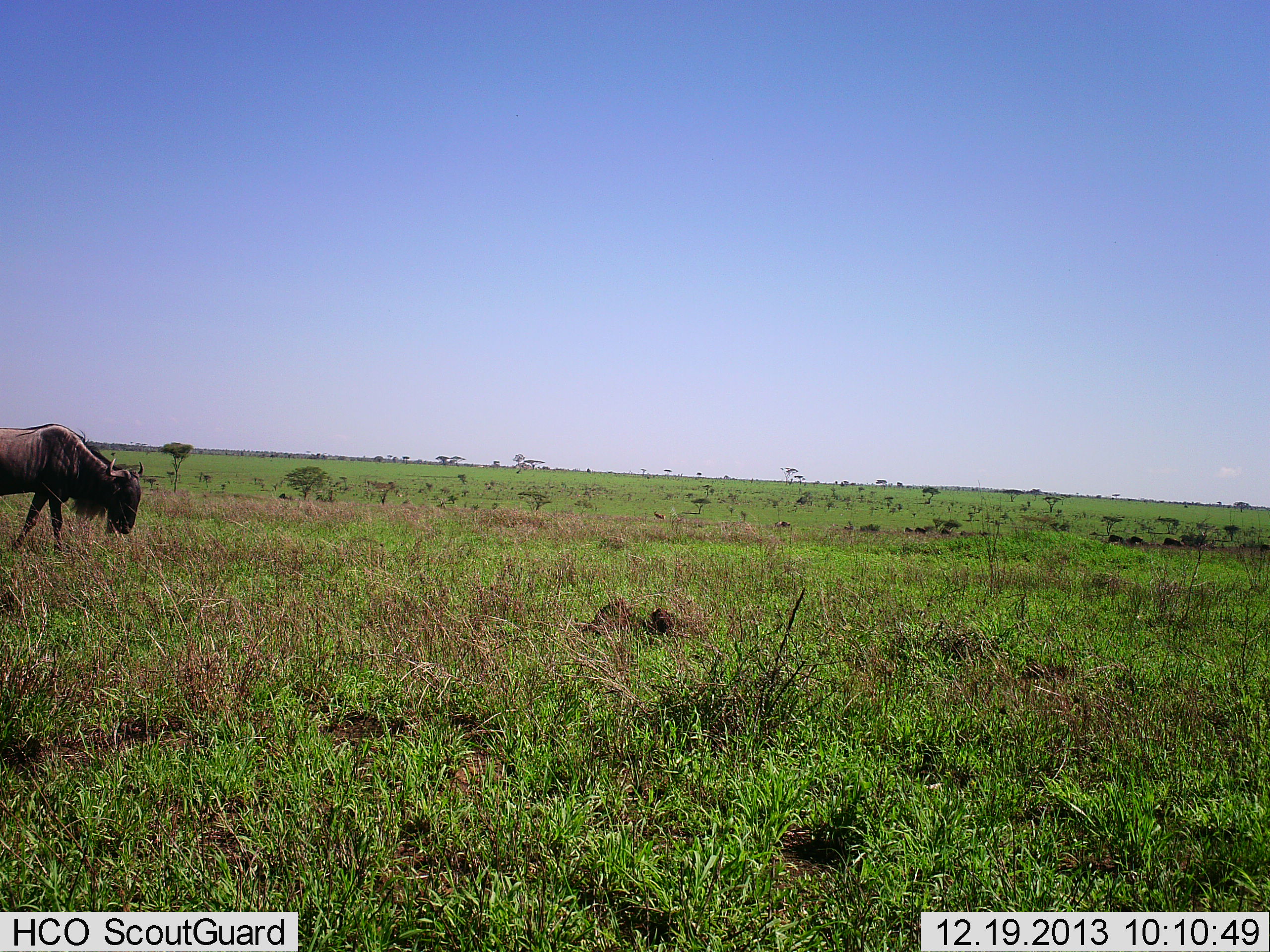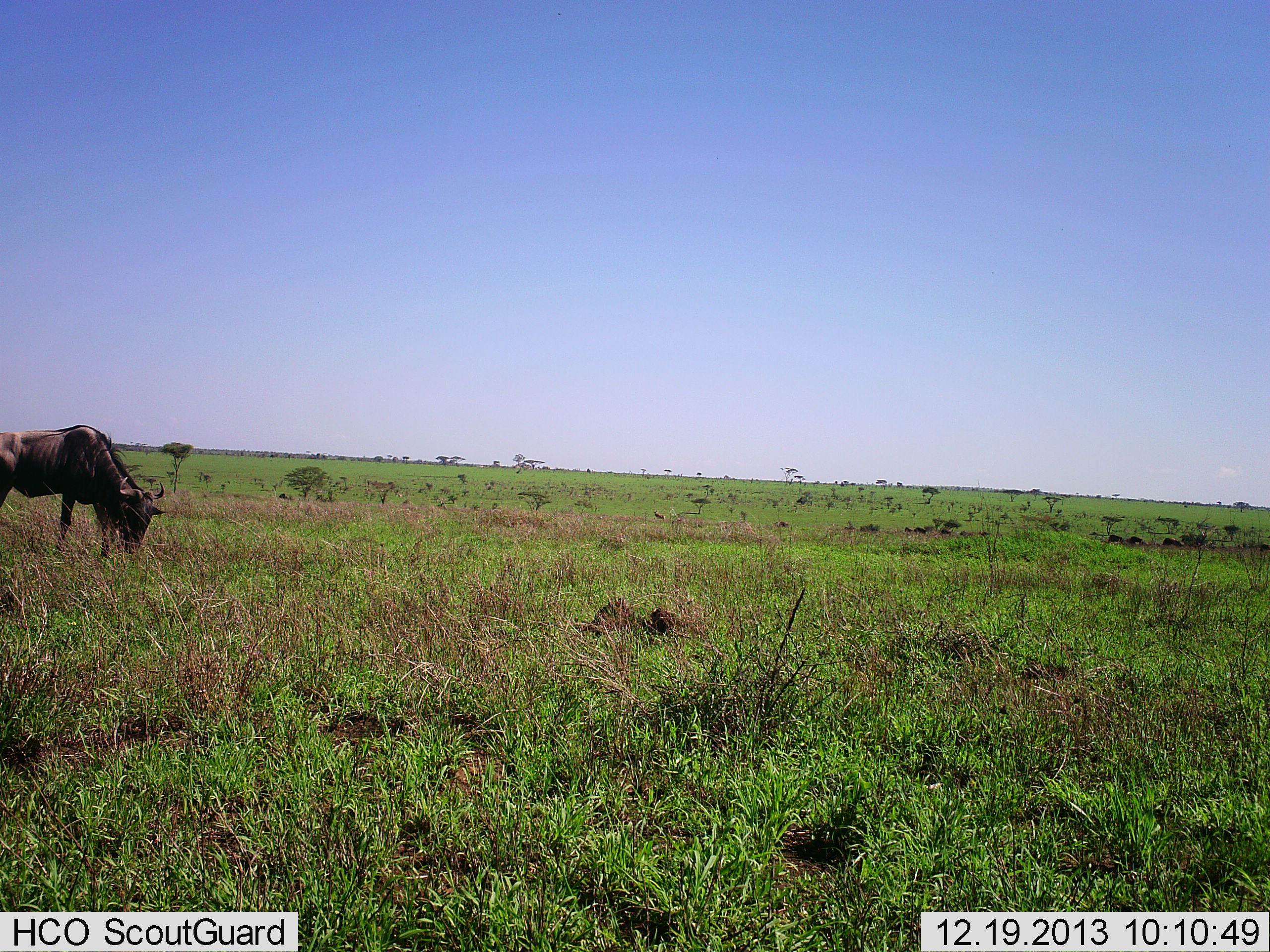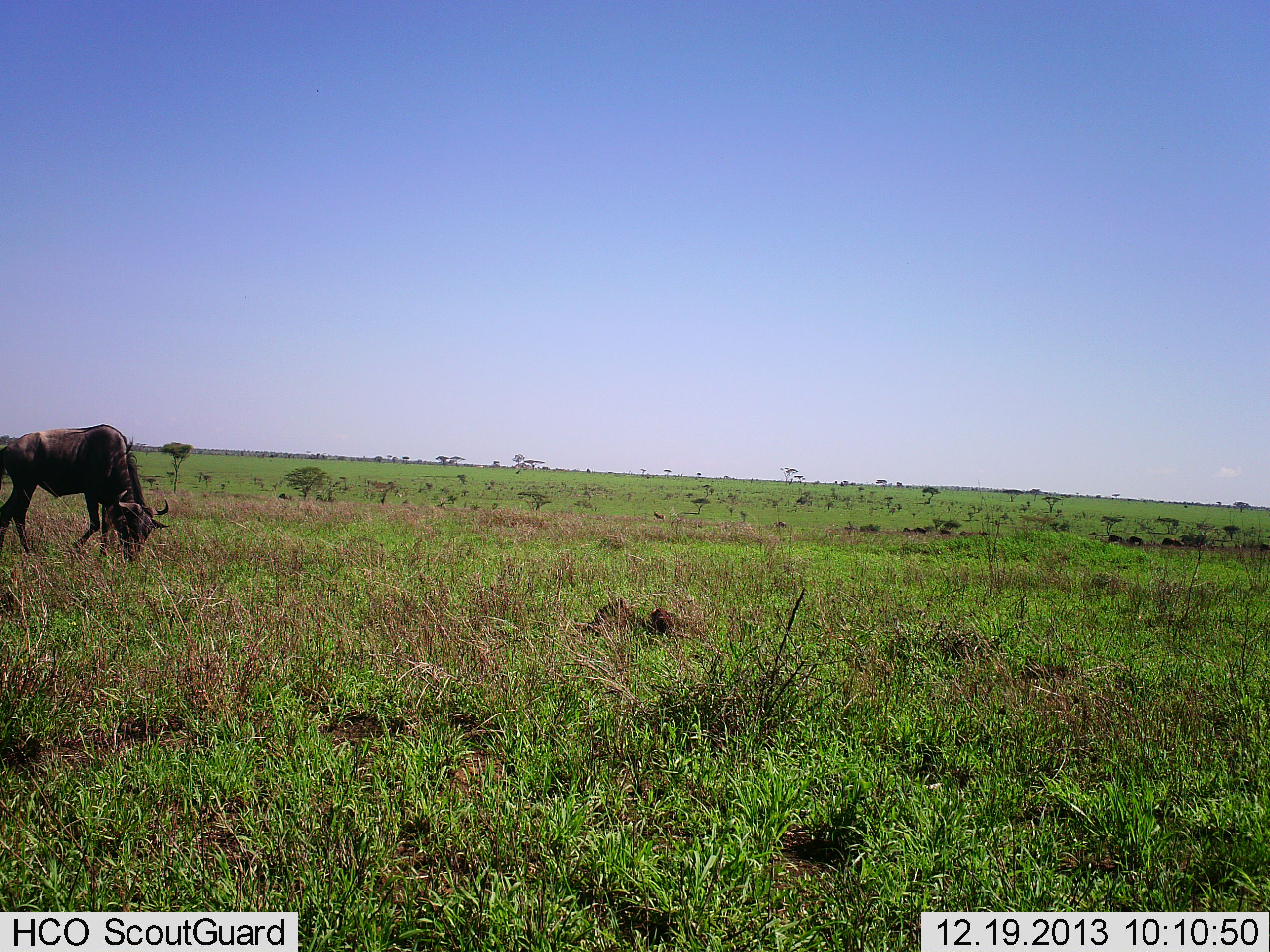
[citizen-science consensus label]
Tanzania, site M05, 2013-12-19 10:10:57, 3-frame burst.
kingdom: Animalia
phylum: Chordata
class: Mammalia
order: Artiodactyla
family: Bovidae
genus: Connochaetes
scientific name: Connochaetes taurinus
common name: blue wildebeest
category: wildebeest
Wildebeest (blue wildebeest) (Connochaetes taurinus), count 1. Behavior (volunteer vote fractions): standing 0%, resting 0%, moving 40%, interacting 0%. Young present (vote fraction): 0%. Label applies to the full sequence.